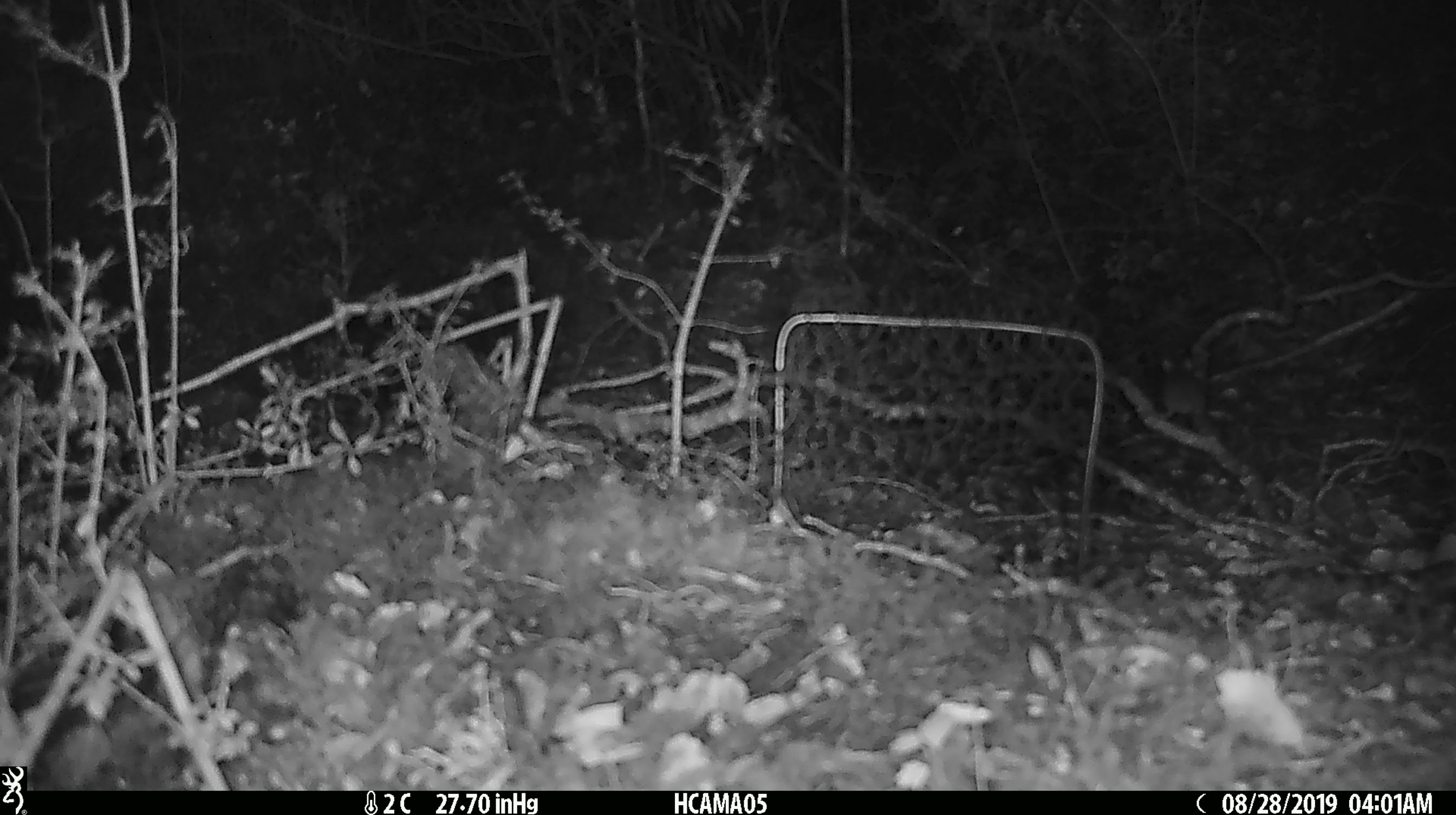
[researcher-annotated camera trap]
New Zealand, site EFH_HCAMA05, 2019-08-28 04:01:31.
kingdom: Animalia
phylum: Chordata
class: Mammalia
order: Rodentia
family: Muridae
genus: Mus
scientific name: Mus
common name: mouse